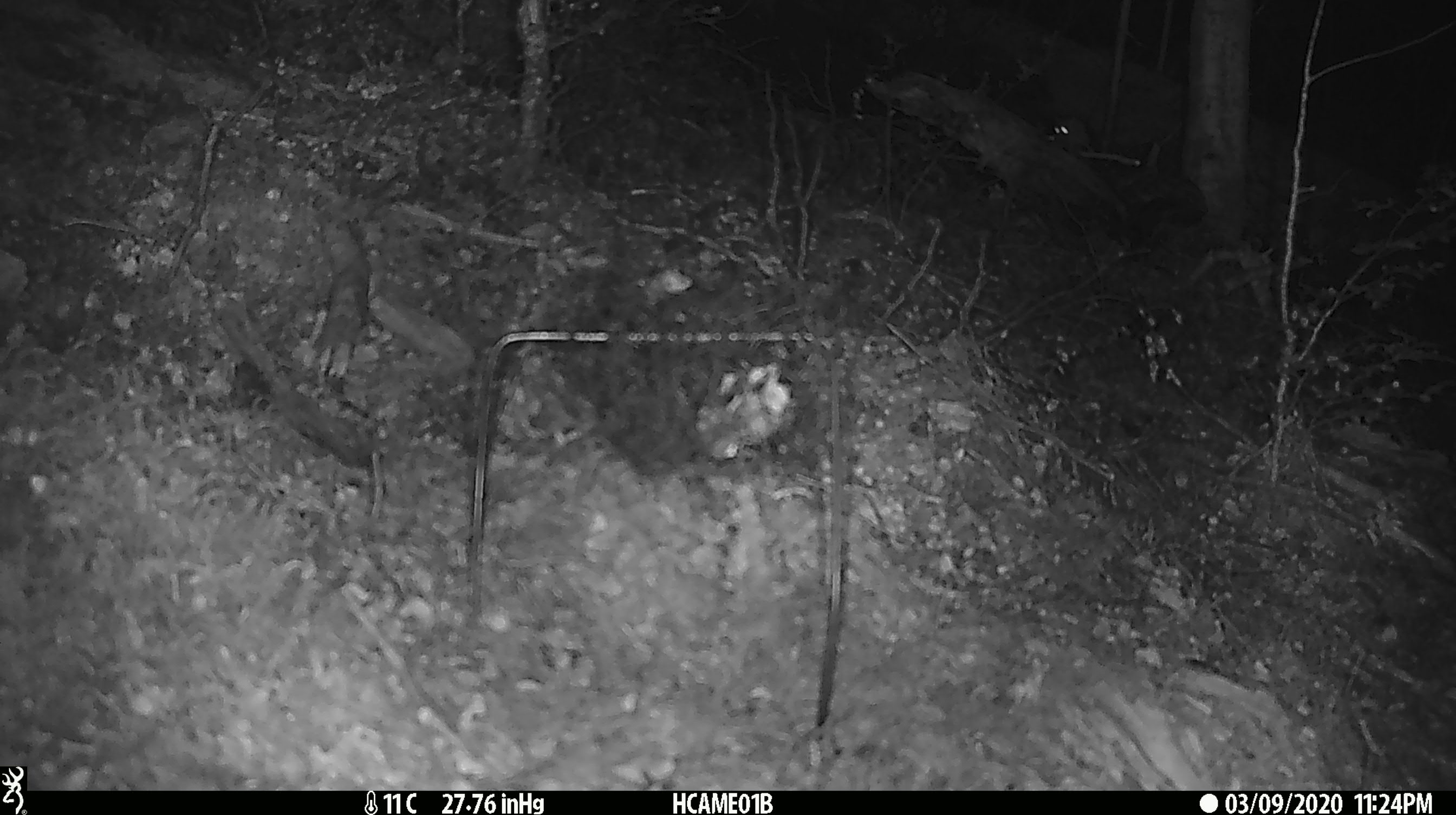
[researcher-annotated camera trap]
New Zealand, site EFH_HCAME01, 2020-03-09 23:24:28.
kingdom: Animalia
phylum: Chordata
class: Mammalia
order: Rodentia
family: Muridae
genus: Mus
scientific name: Mus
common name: mouse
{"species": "mouse (Mus)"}